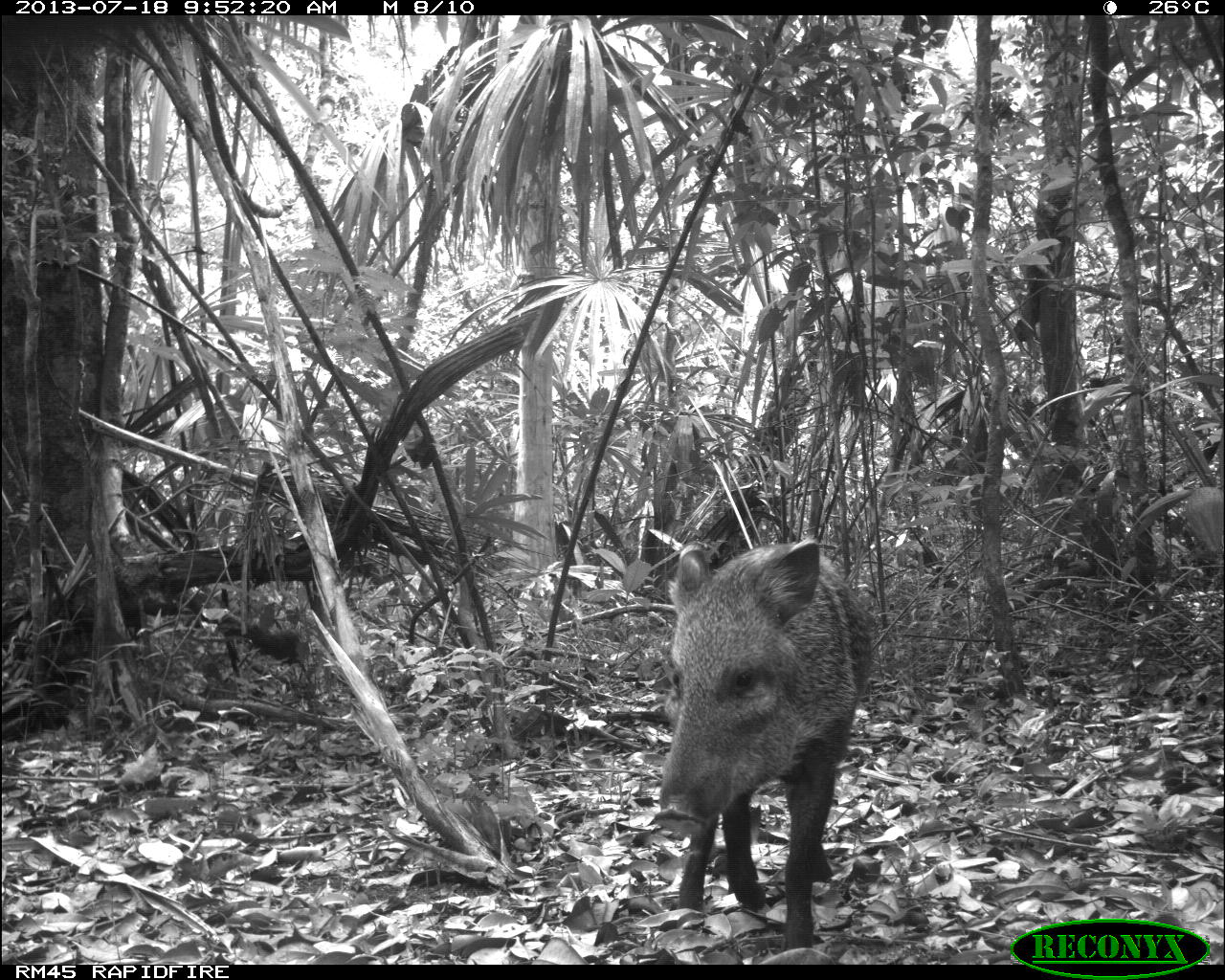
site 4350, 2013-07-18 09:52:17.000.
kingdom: Animalia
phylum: Chordata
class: Mammalia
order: Artiodactyla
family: Tayassuidae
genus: Pecari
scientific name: Pecari tajacu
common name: collared peccary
Pecari tajacu (collared peccary), count 1.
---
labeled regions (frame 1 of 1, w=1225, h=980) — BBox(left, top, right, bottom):
pecari tajacu: BBox(651, 537, 874, 951)